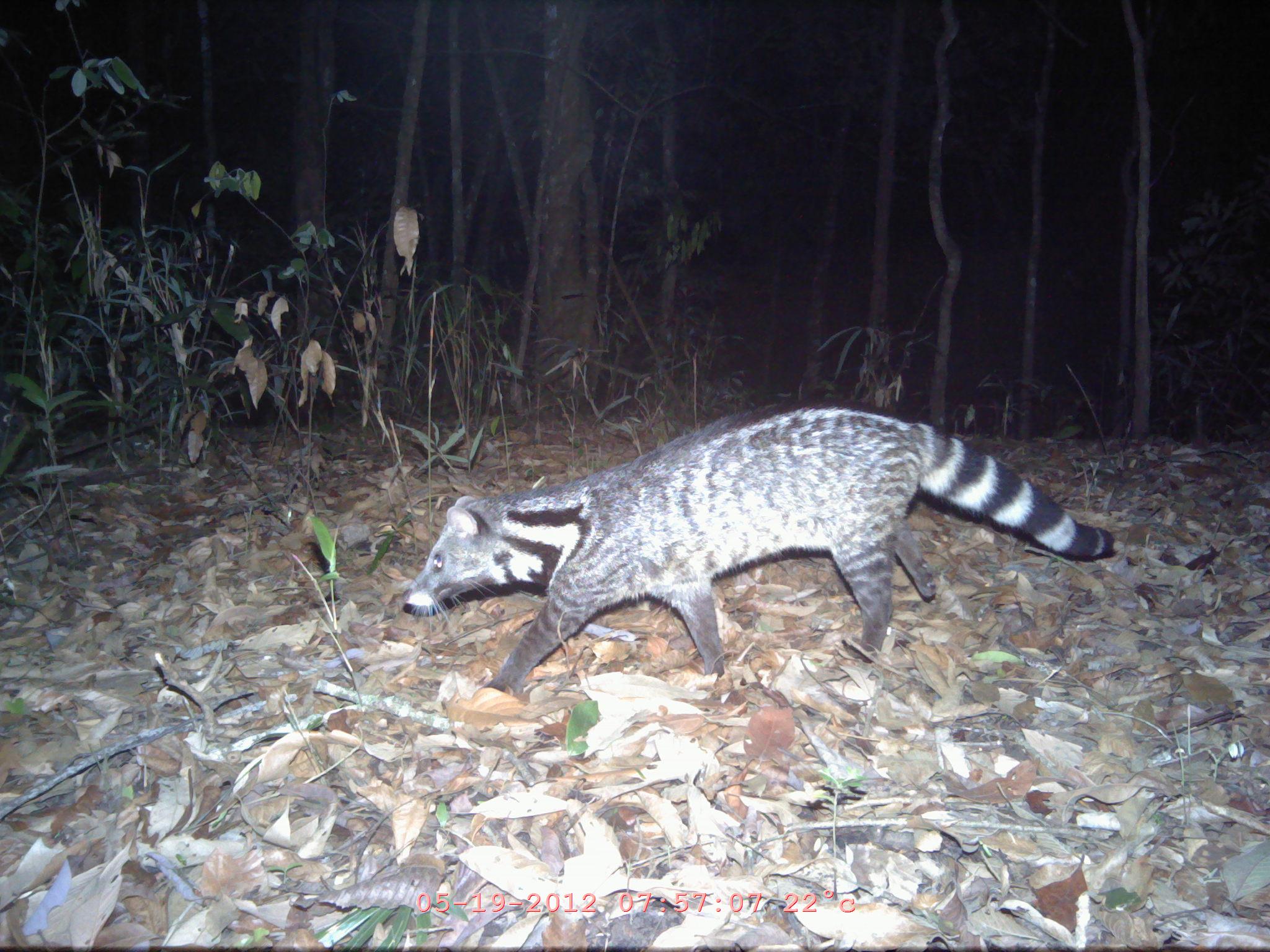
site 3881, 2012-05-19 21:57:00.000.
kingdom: Animalia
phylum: Chordata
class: Mammalia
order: Carnivora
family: Viverridae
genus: Viverra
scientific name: Viverra zibetha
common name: large indian civet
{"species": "Viverra zibetha (large indian civet)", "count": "1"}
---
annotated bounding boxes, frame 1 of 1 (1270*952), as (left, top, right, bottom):
viverra zibetha: (401, 397, 1111, 696)